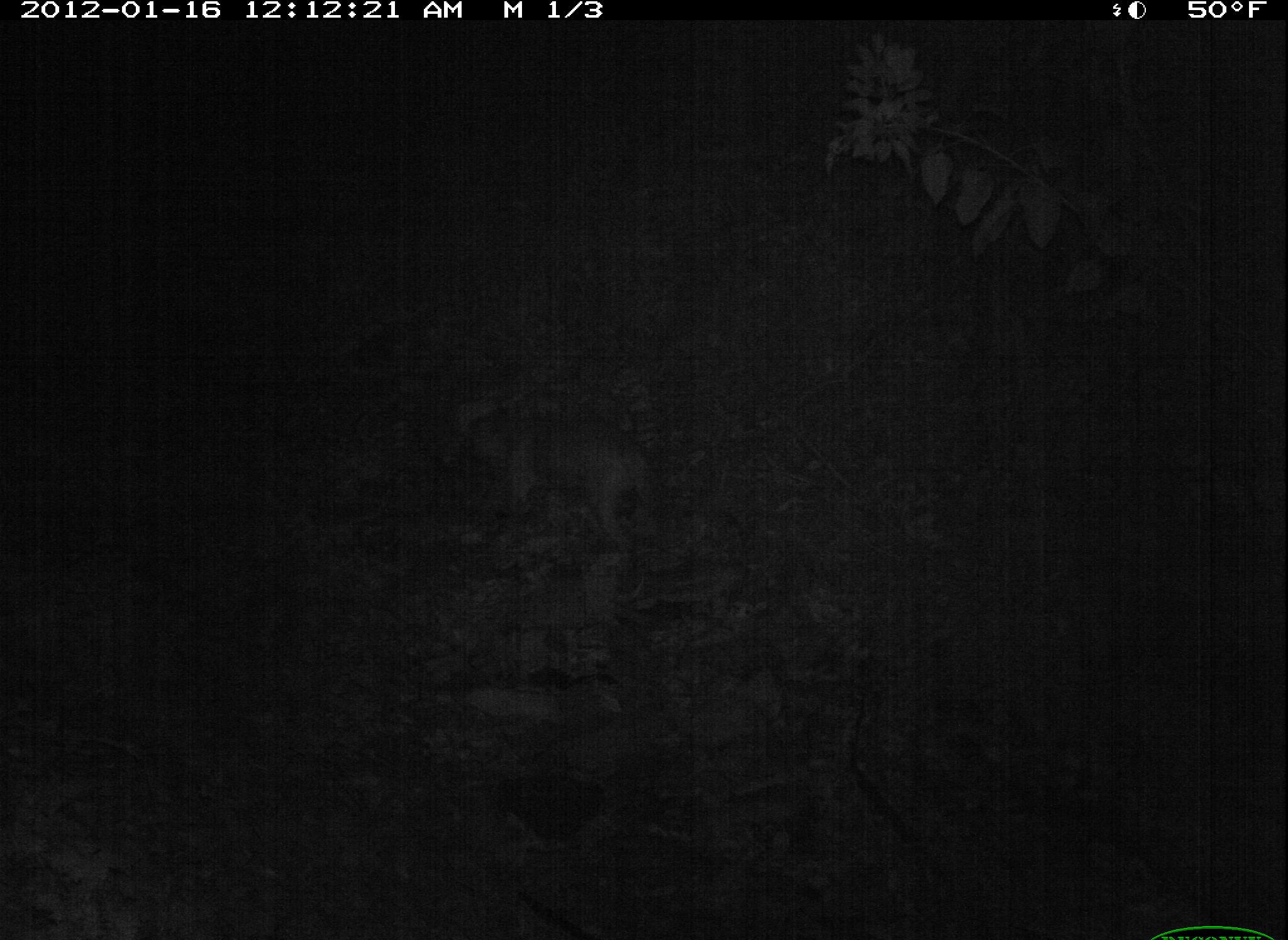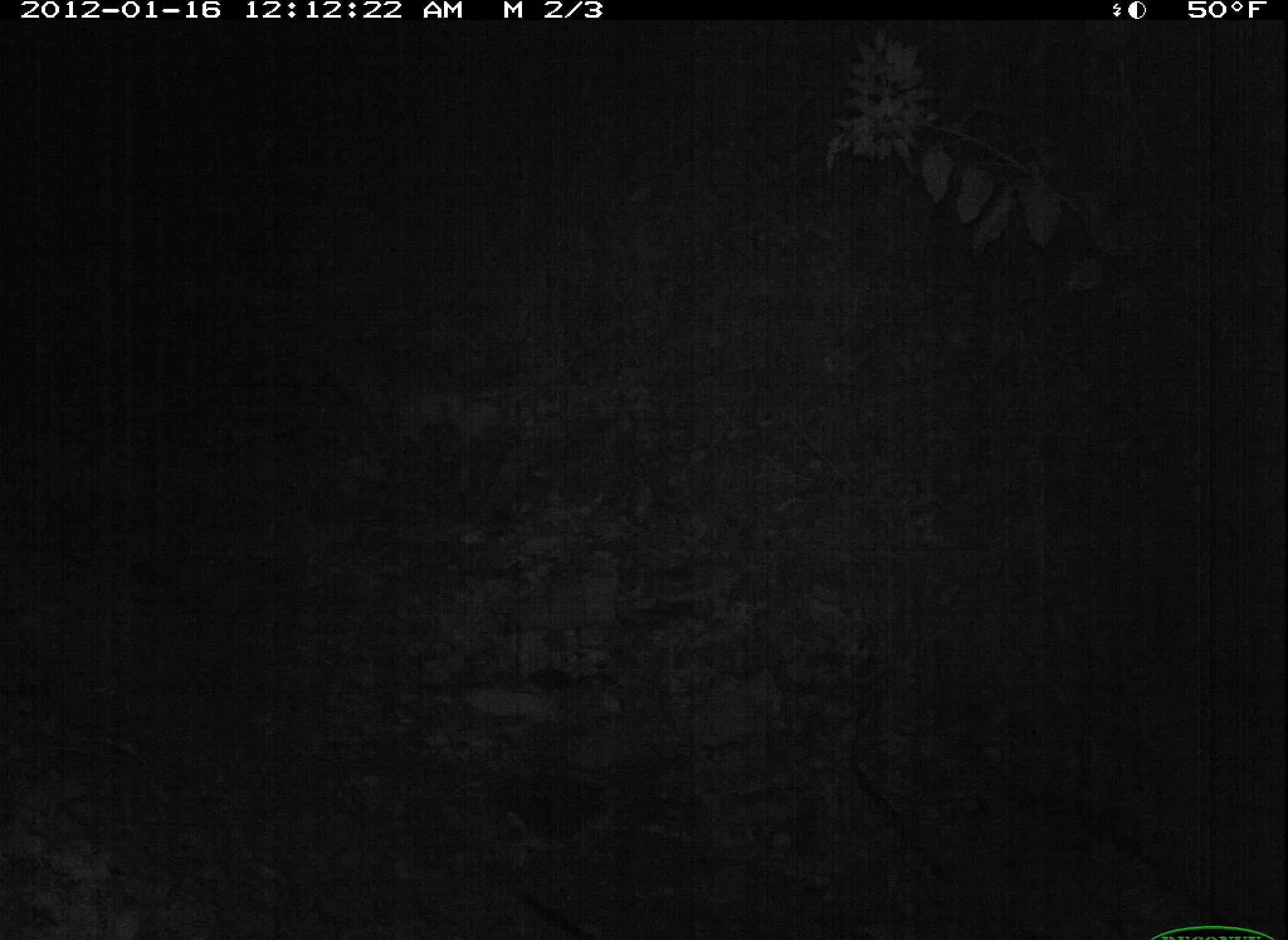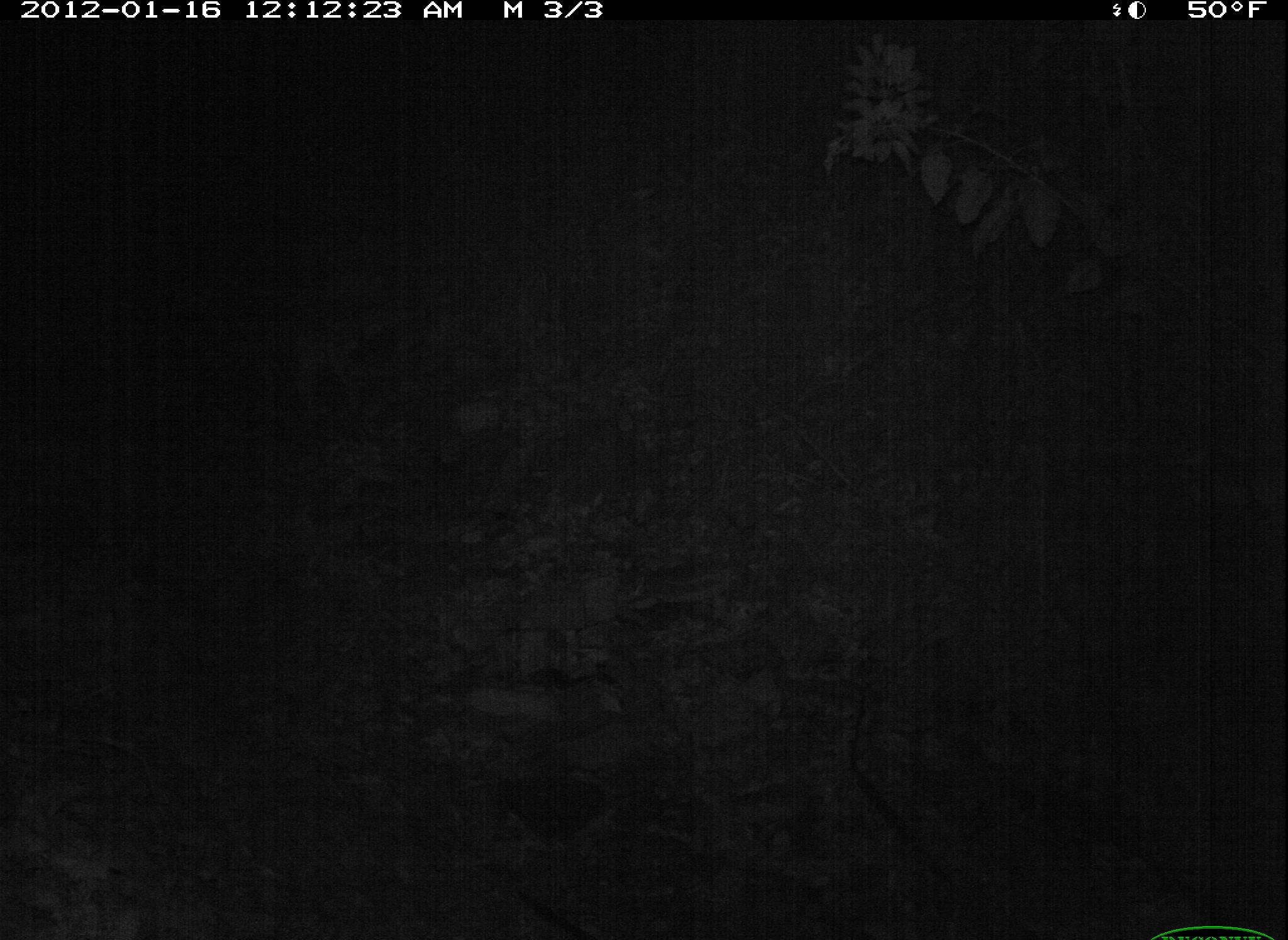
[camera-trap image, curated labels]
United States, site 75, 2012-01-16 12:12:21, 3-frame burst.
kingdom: Animalia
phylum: Chordata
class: Mammalia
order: Carnivora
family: Canidae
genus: Canis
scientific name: Canis familiaris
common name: domestic dog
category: dog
Dog (domestic dog) (Canis familiaris).